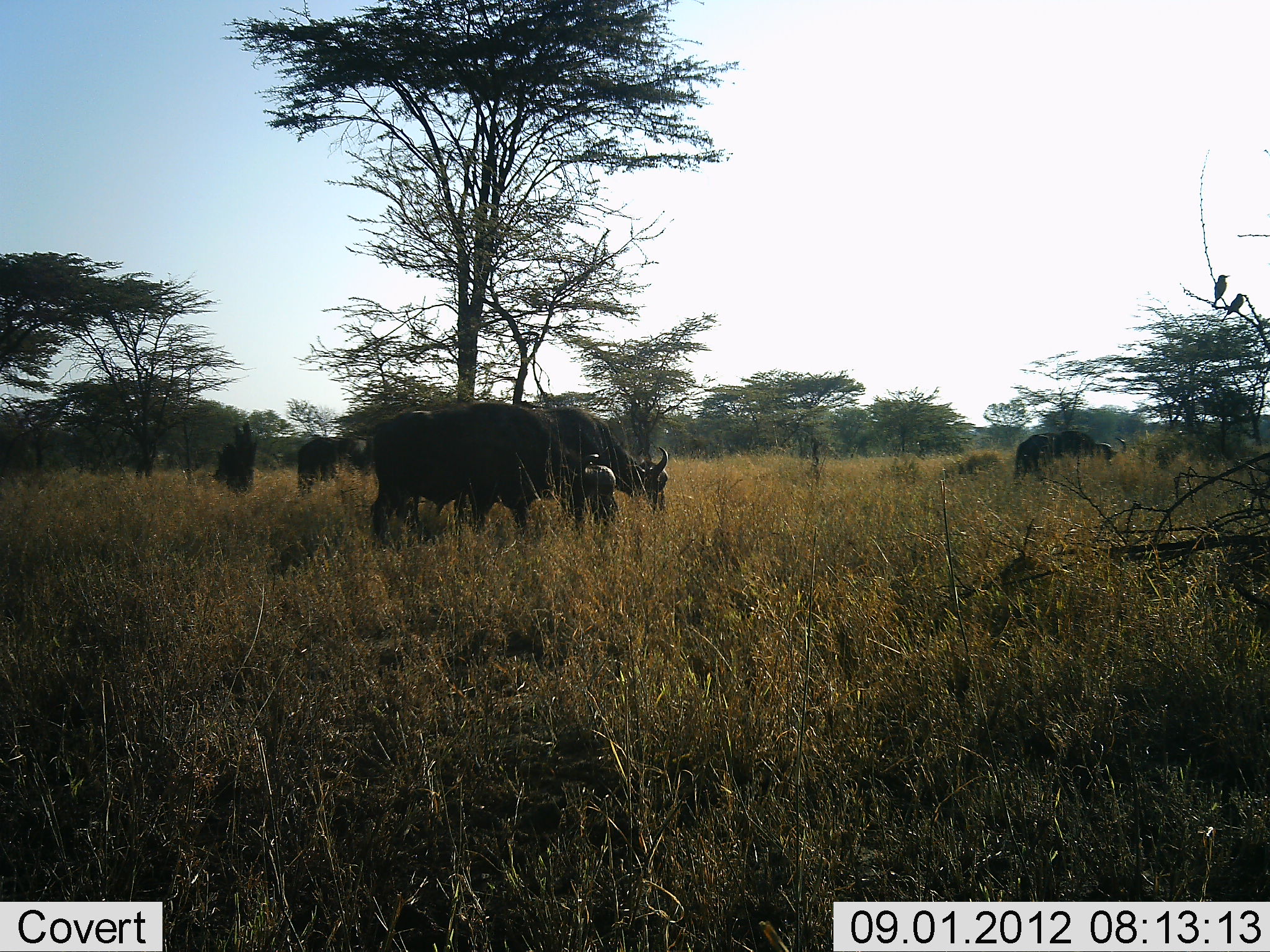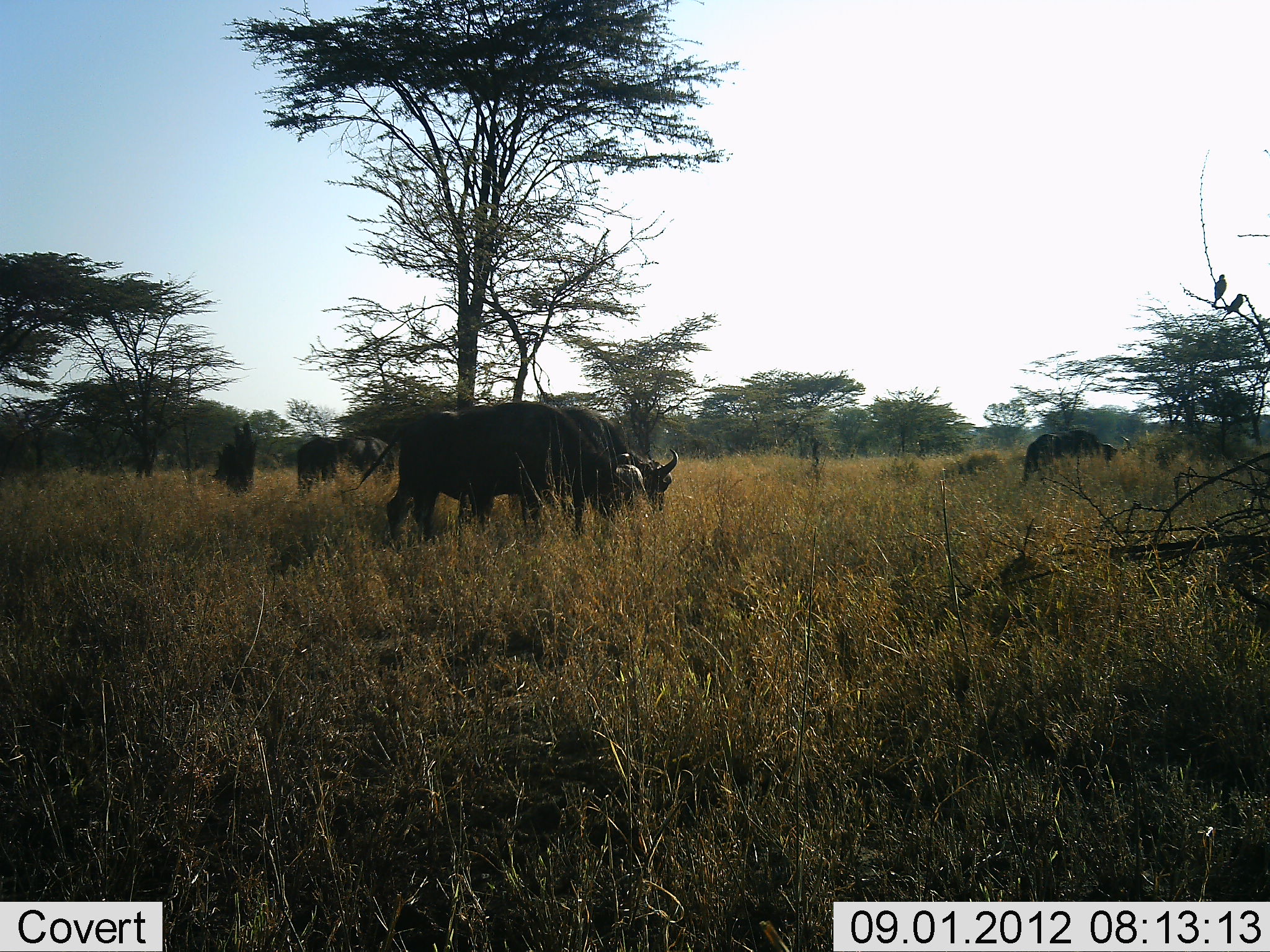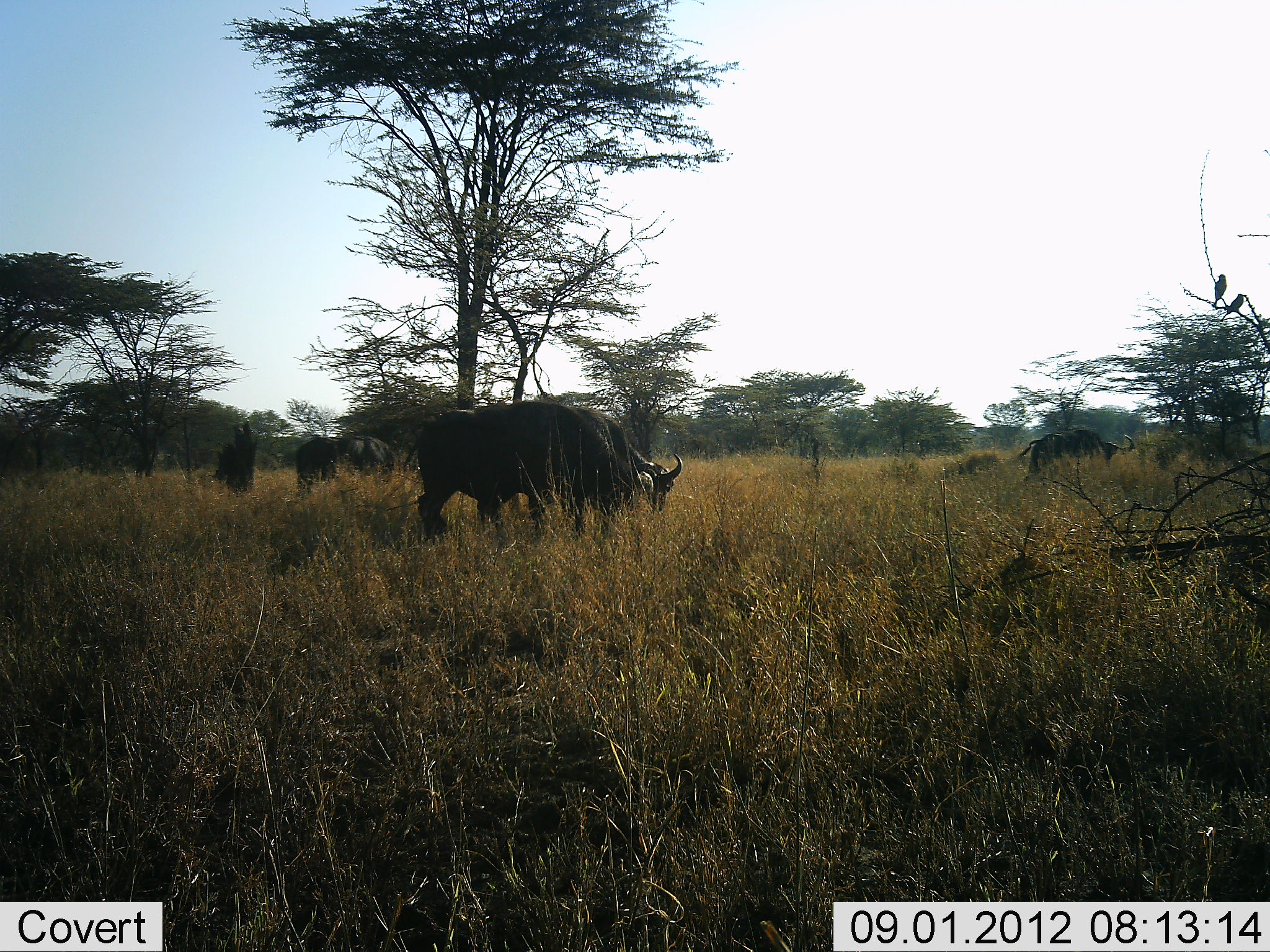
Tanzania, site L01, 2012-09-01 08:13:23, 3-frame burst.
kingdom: Animalia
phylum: Chordata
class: Mammalia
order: Artiodactyla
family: Bovidae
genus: Syncerus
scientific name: Syncerus caffer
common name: cape buffalo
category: buffalo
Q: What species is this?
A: Buffalo (cape buffalo) (Syncerus caffer).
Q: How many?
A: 4.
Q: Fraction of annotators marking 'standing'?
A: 27%.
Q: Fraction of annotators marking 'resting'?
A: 0%.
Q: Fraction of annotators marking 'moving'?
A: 27%.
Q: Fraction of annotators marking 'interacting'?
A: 0%.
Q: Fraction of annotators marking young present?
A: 0%.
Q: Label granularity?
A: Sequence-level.